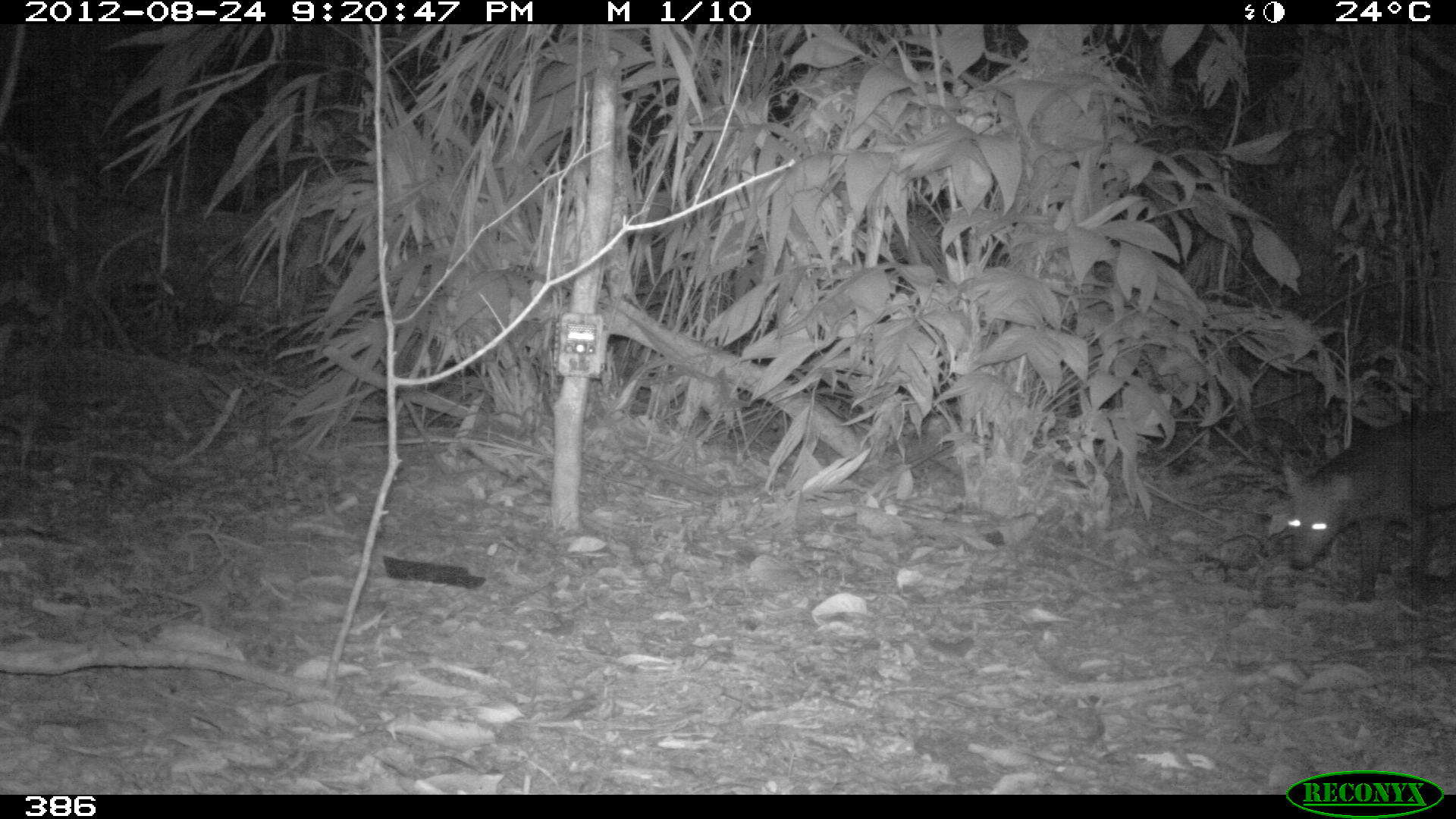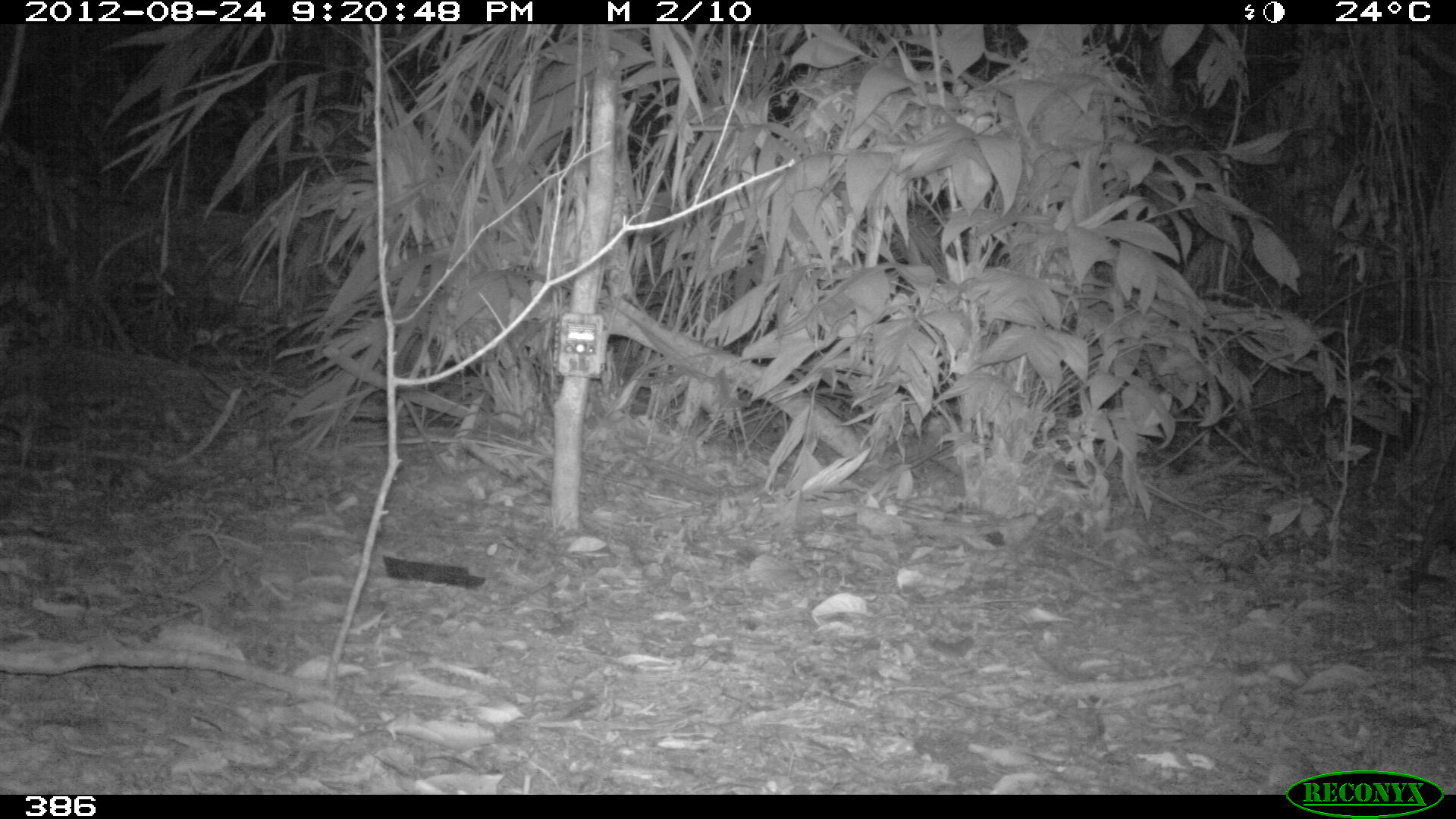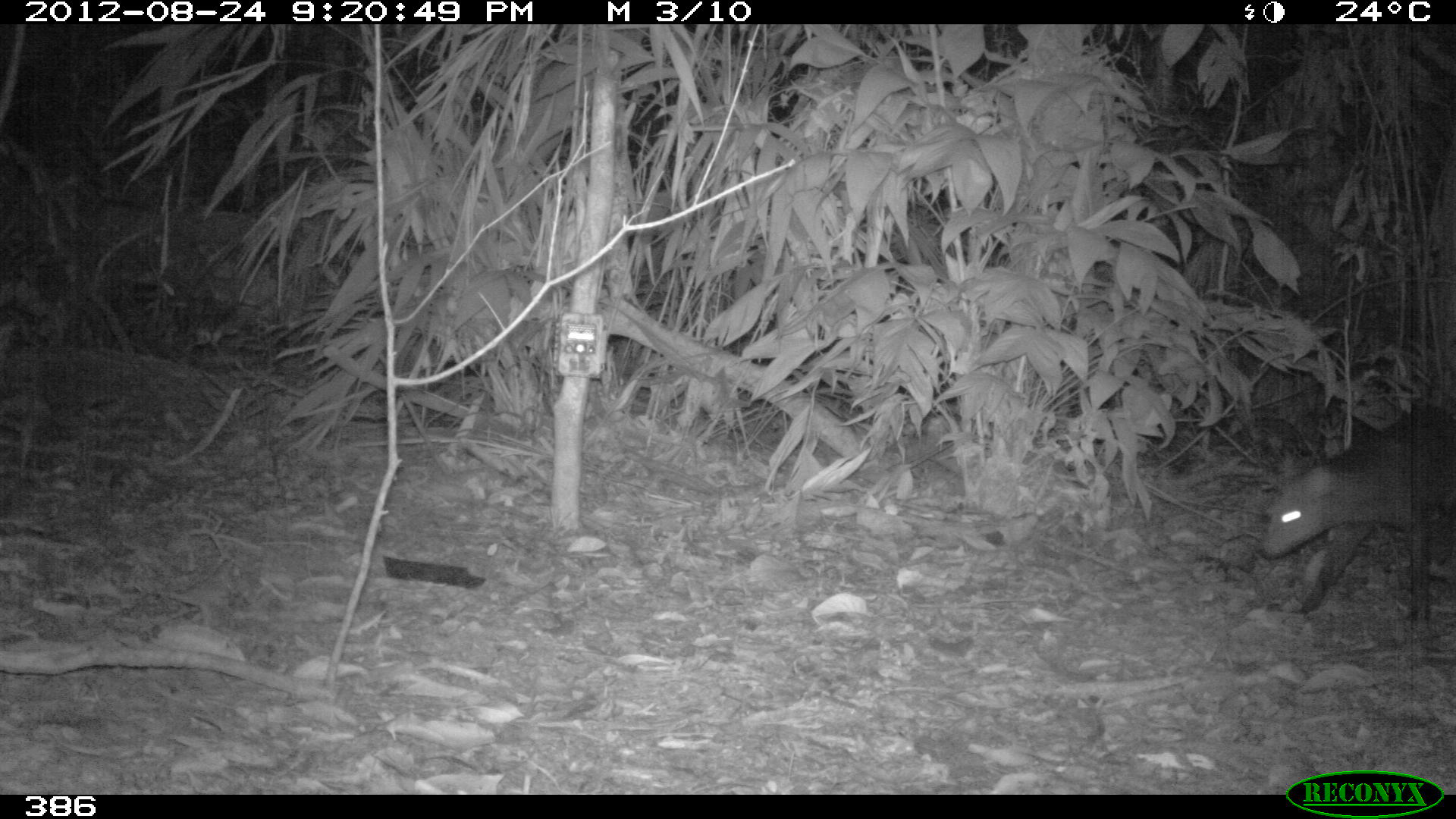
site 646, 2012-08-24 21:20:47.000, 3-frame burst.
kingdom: Animalia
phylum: Chordata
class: Mammalia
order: Carnivora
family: Canidae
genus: Atelocynus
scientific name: Atelocynus microtis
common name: short-eared dog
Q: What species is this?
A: Atelocynus microtis (short-eared dog).